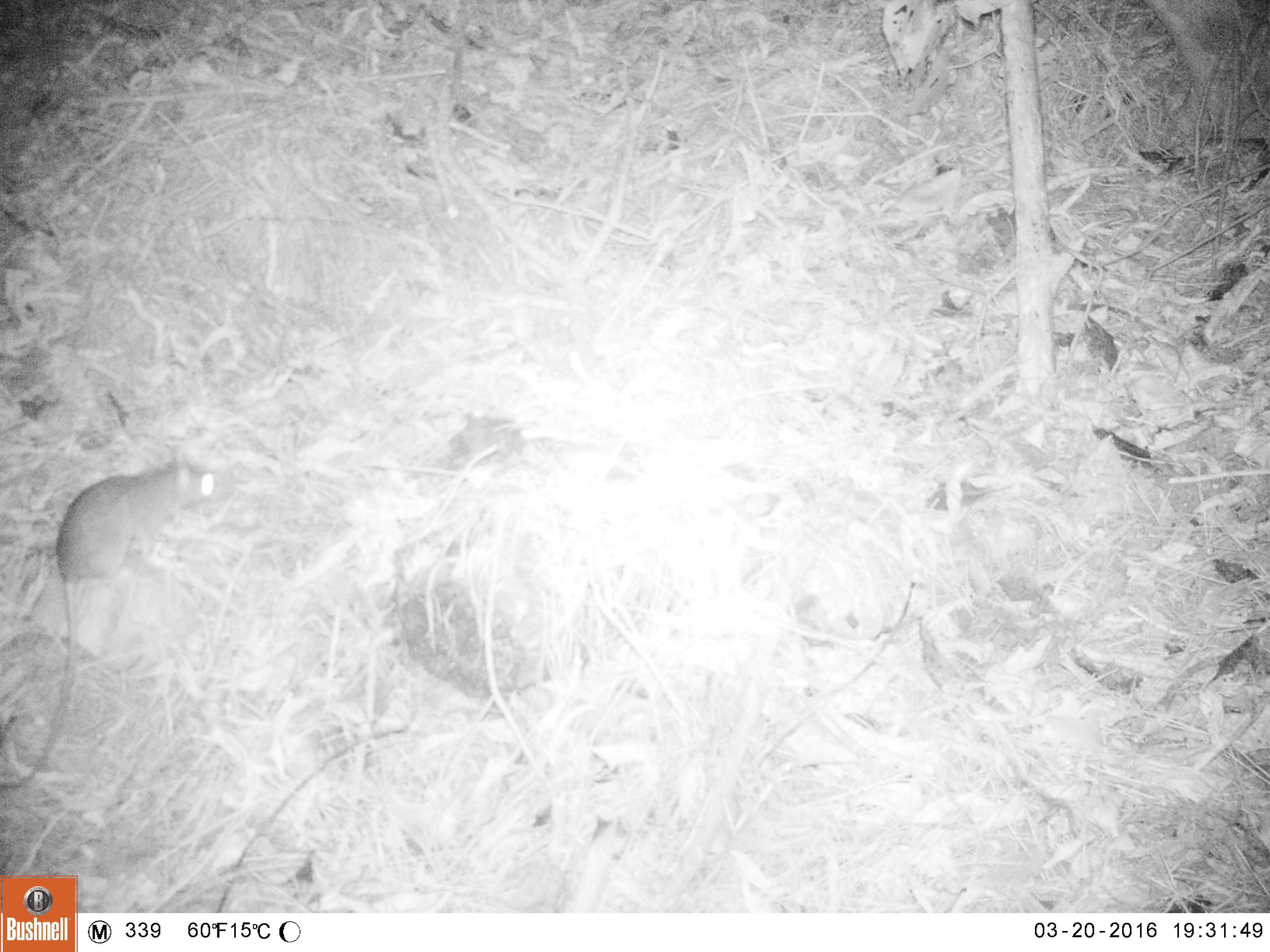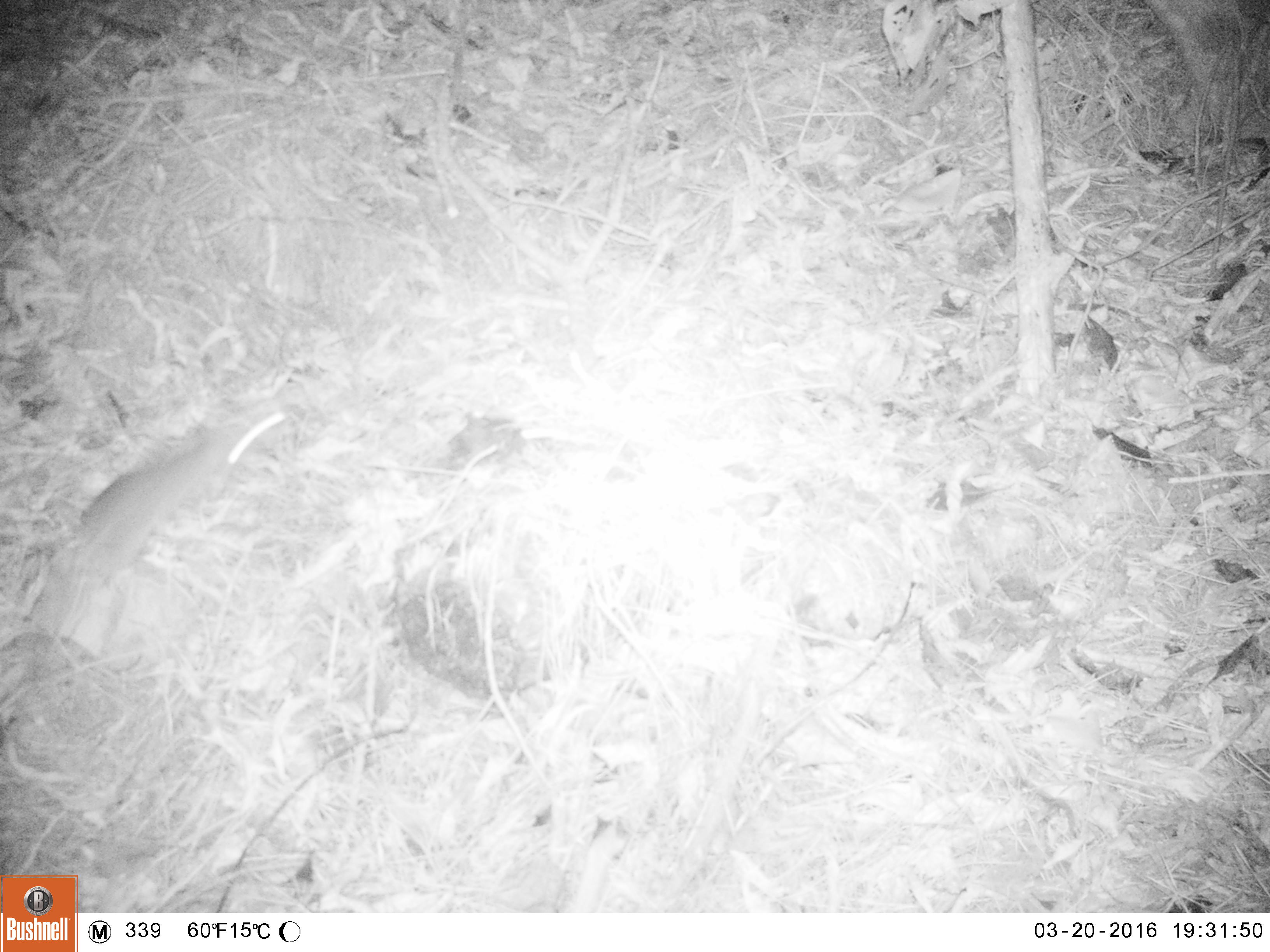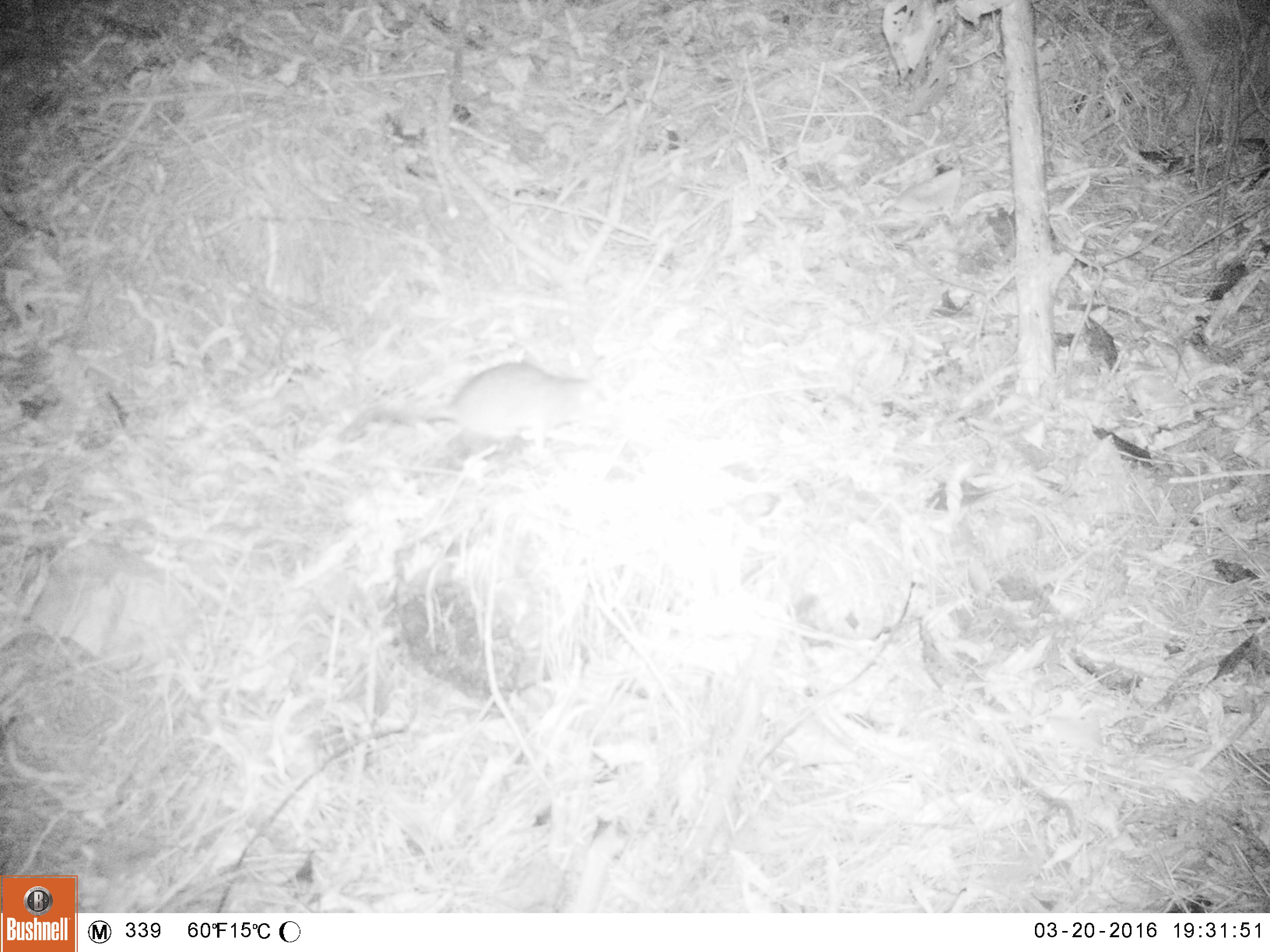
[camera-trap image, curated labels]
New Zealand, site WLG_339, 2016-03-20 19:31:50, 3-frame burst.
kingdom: Animalia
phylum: Chordata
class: Mammalia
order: Rodentia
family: Muridae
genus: Rattus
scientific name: Rattus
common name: rat